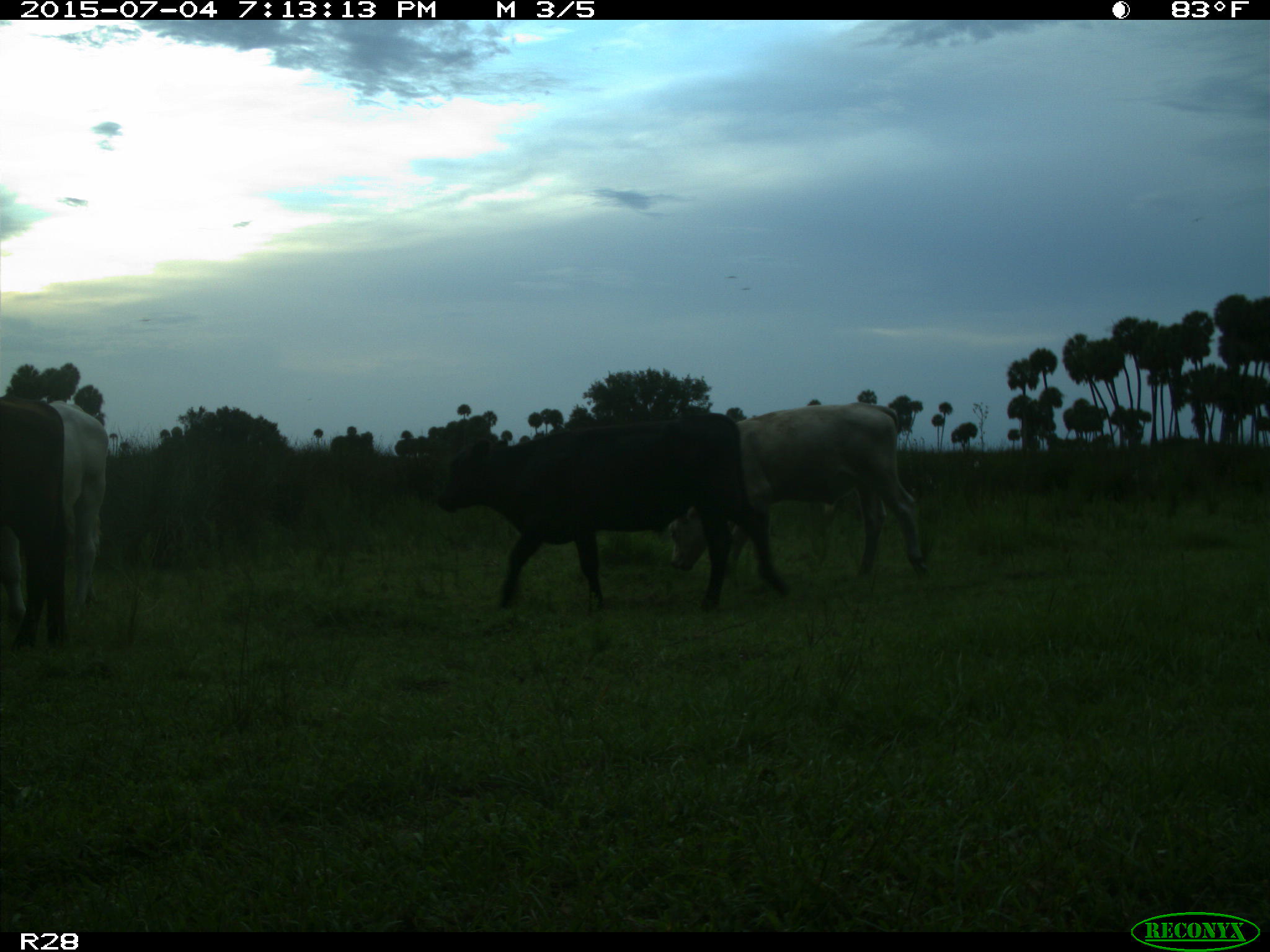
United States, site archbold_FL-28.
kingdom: Animalia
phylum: Chordata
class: Mammalia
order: Artiodactyla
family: Bovidae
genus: Bos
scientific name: Bos taurus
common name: domestic cow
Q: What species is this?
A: Bos taurus (domestic cow).